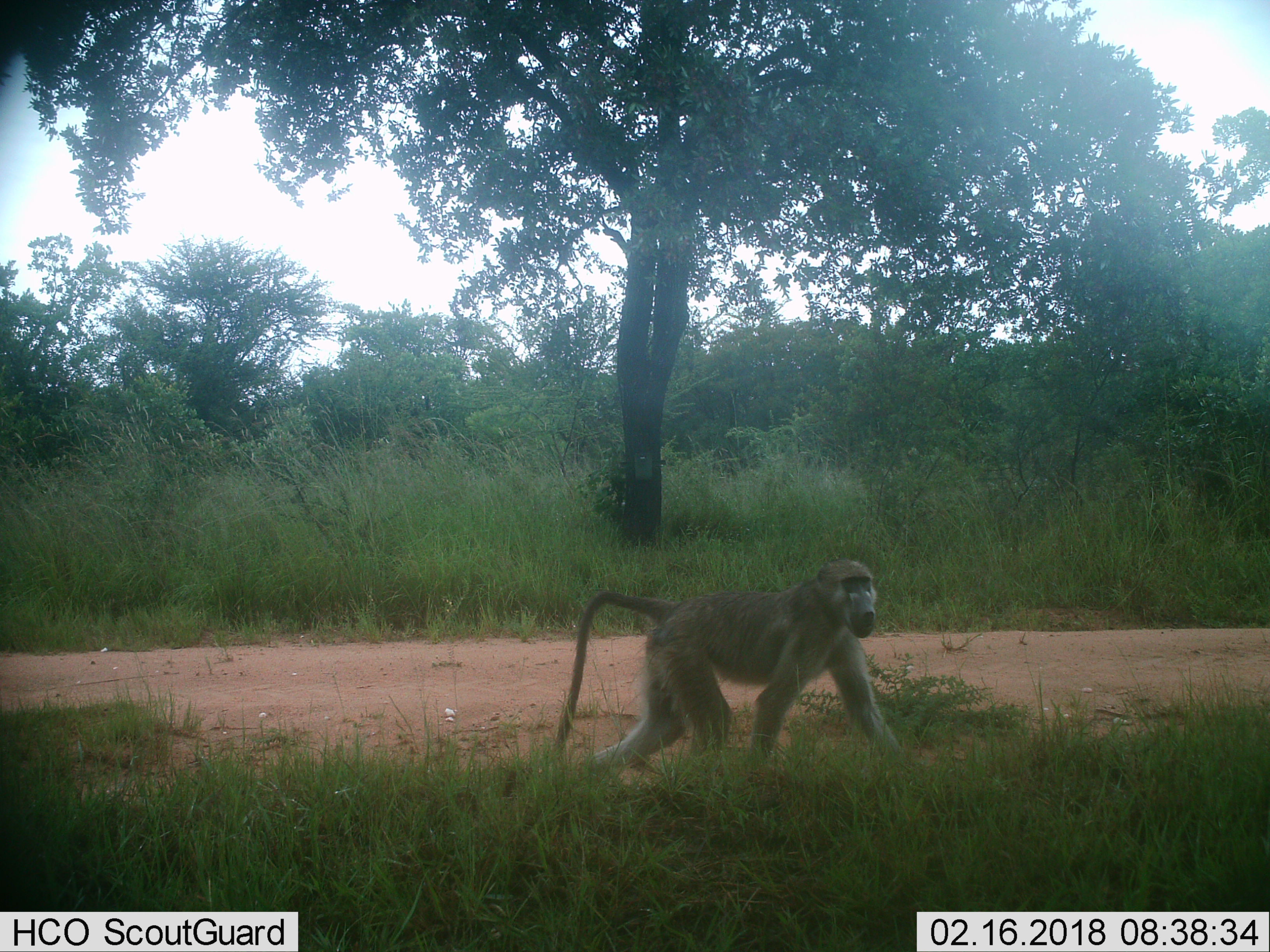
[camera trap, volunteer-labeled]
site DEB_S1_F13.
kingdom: Animalia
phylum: Chordata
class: Mammalia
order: Primates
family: Cercopithecidae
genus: Papio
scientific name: Papio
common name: baboon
Baboon (Papio), count 1. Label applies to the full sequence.